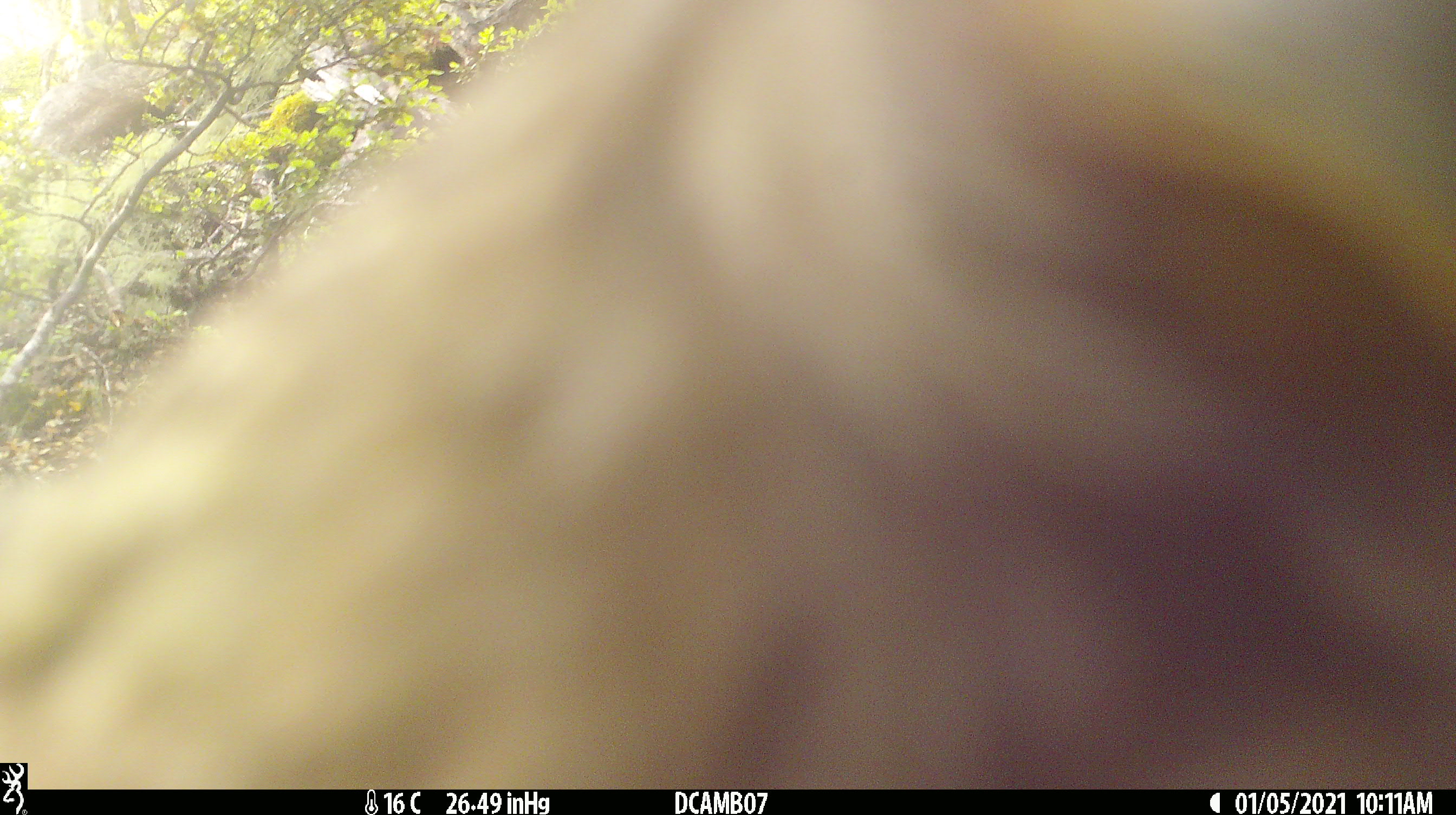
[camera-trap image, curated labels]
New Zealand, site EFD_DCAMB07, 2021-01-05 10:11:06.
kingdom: Animalia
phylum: Chordata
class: Aves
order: Psittaciformes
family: Strigopidae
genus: Nestor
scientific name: Nestor notabilis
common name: kea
Kea (Nestor notabilis).